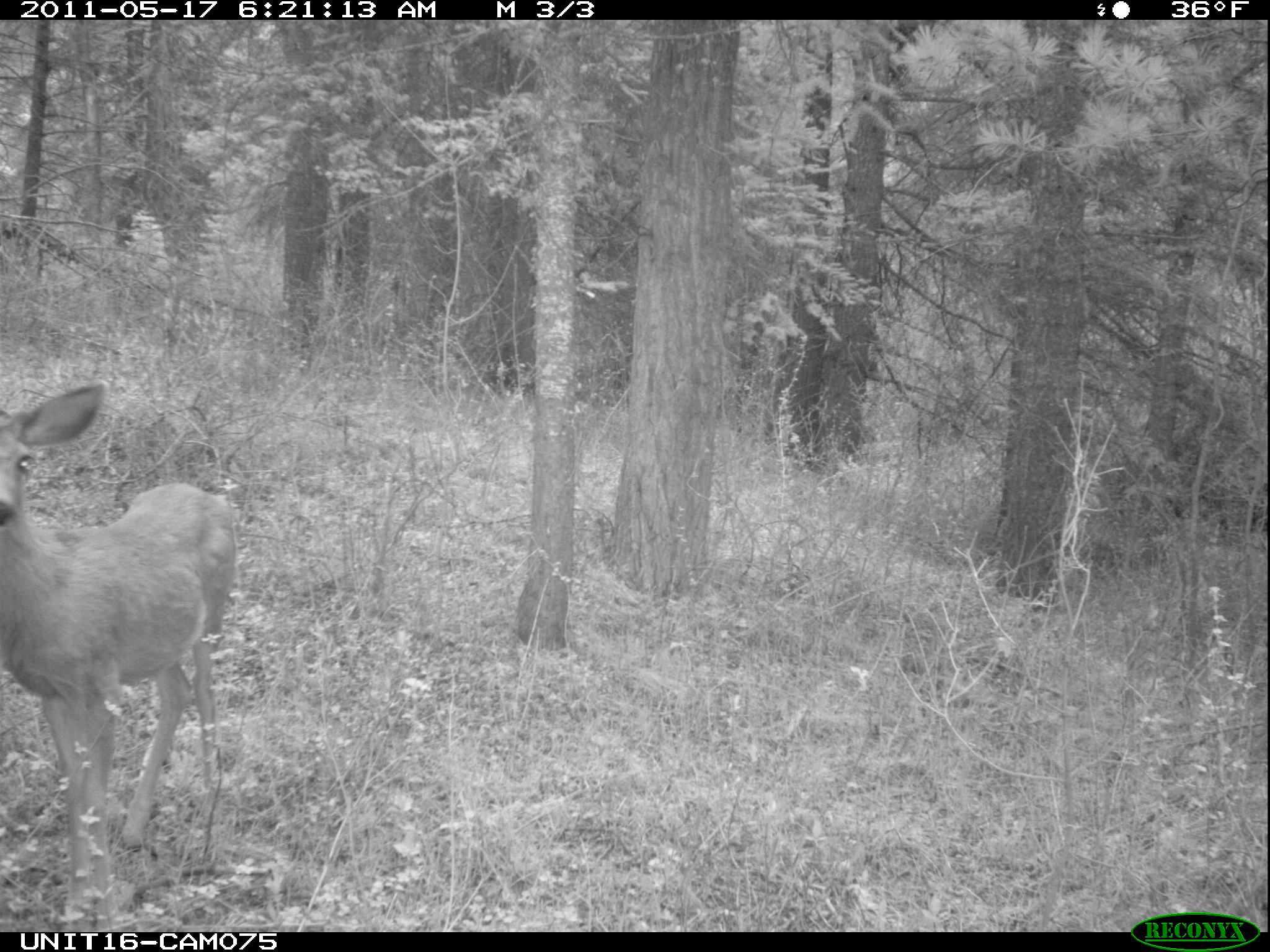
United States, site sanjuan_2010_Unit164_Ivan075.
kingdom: Animalia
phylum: Chordata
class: Mammalia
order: Artiodactyla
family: Cervidae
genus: Odocoileus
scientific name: Odocoileus hemionus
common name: mule deer